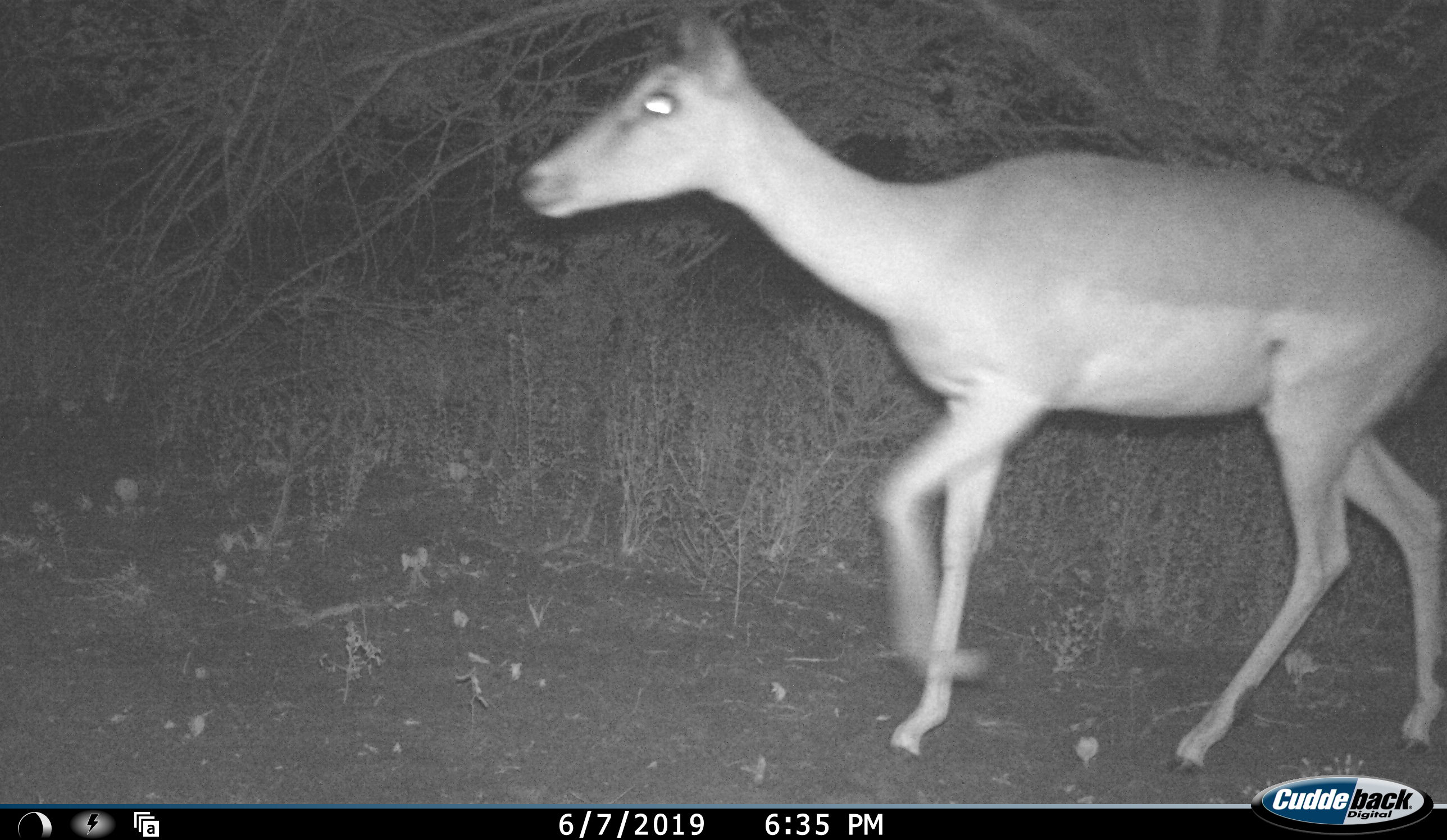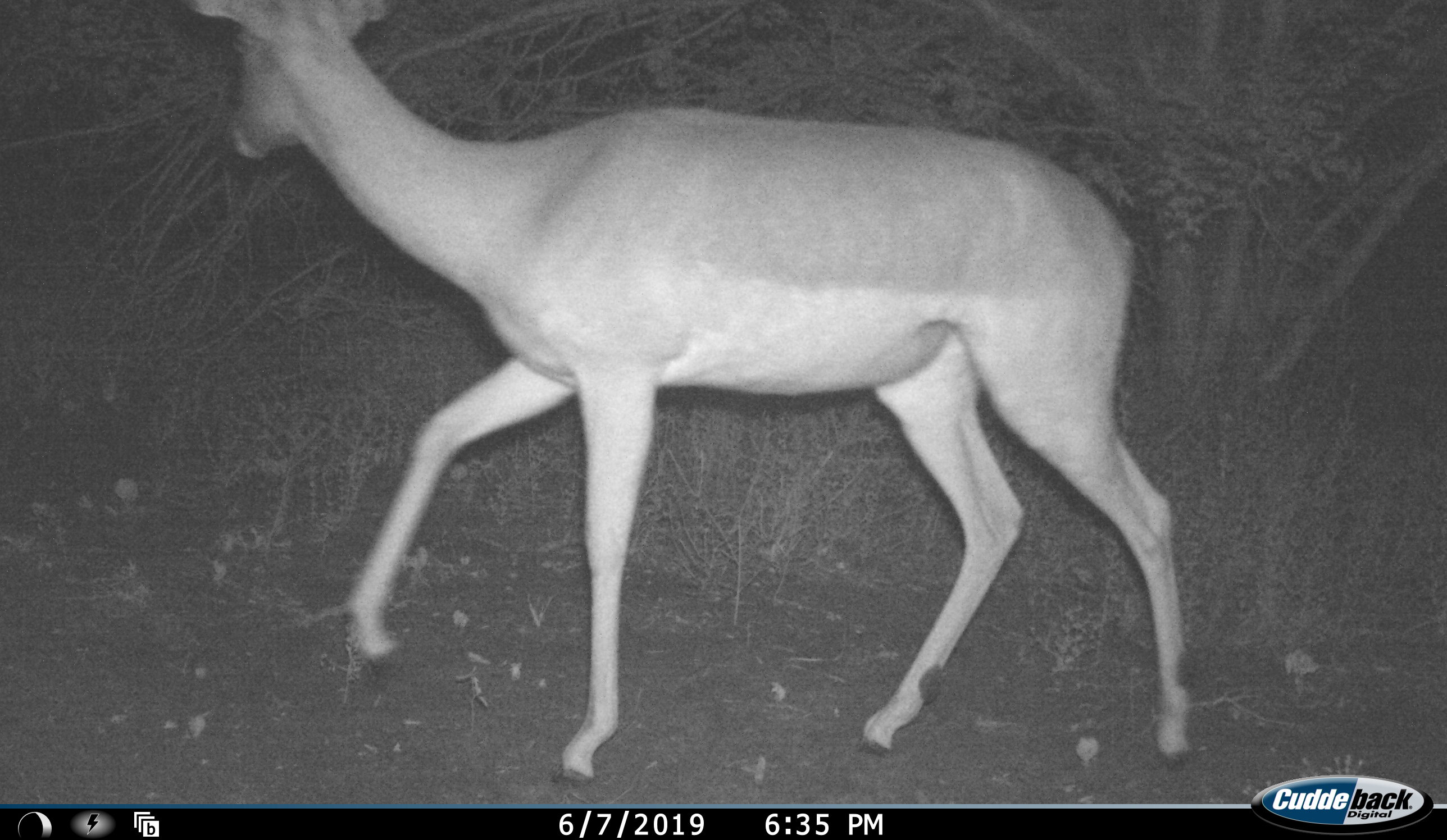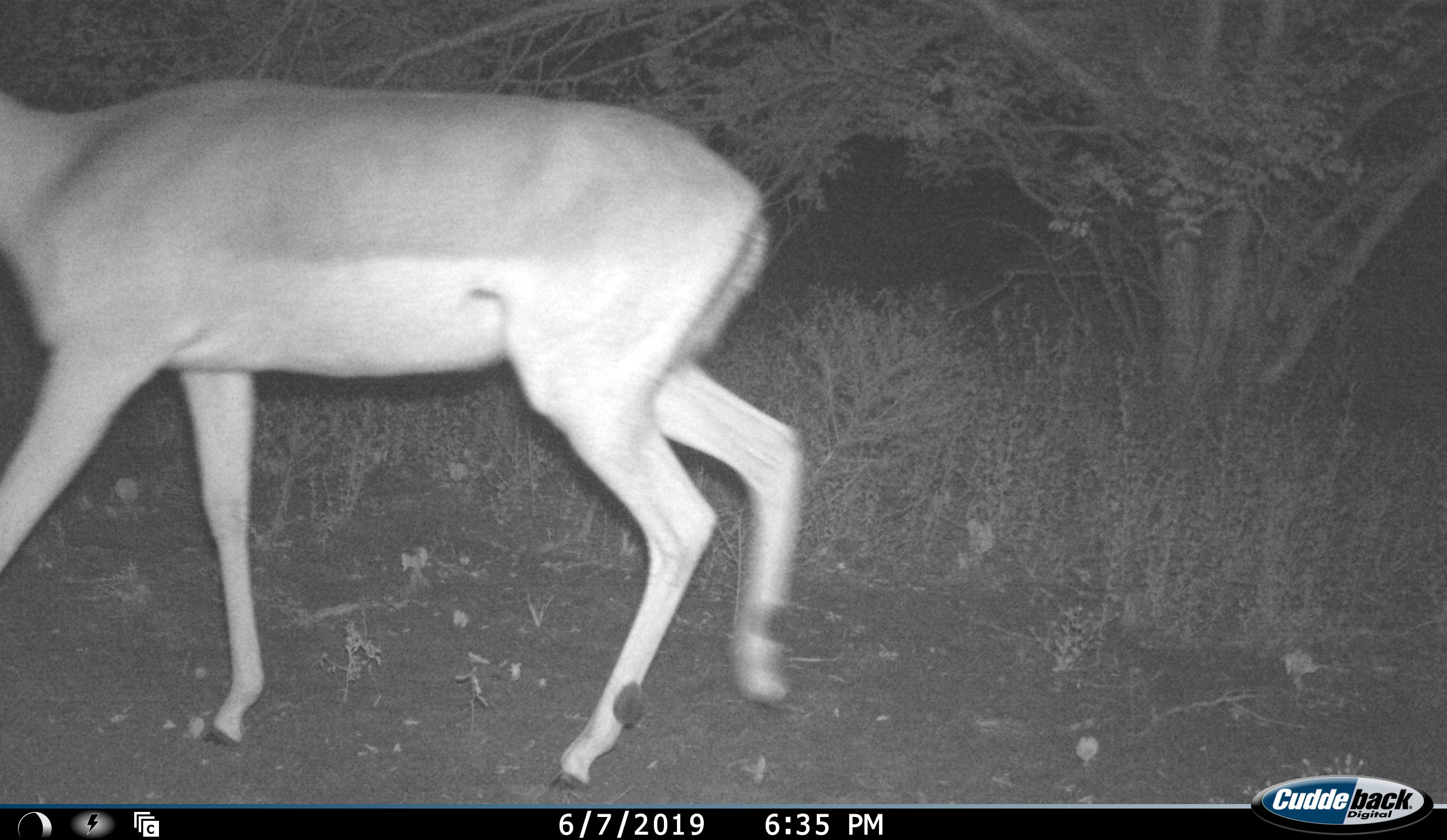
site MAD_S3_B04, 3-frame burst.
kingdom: Animalia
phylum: Chordata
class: Mammalia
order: Artiodactyla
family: Bovidae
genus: Aepyceros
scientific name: Aepyceros melampus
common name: impala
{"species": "impala (Aepyceros melampus)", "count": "1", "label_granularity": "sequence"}